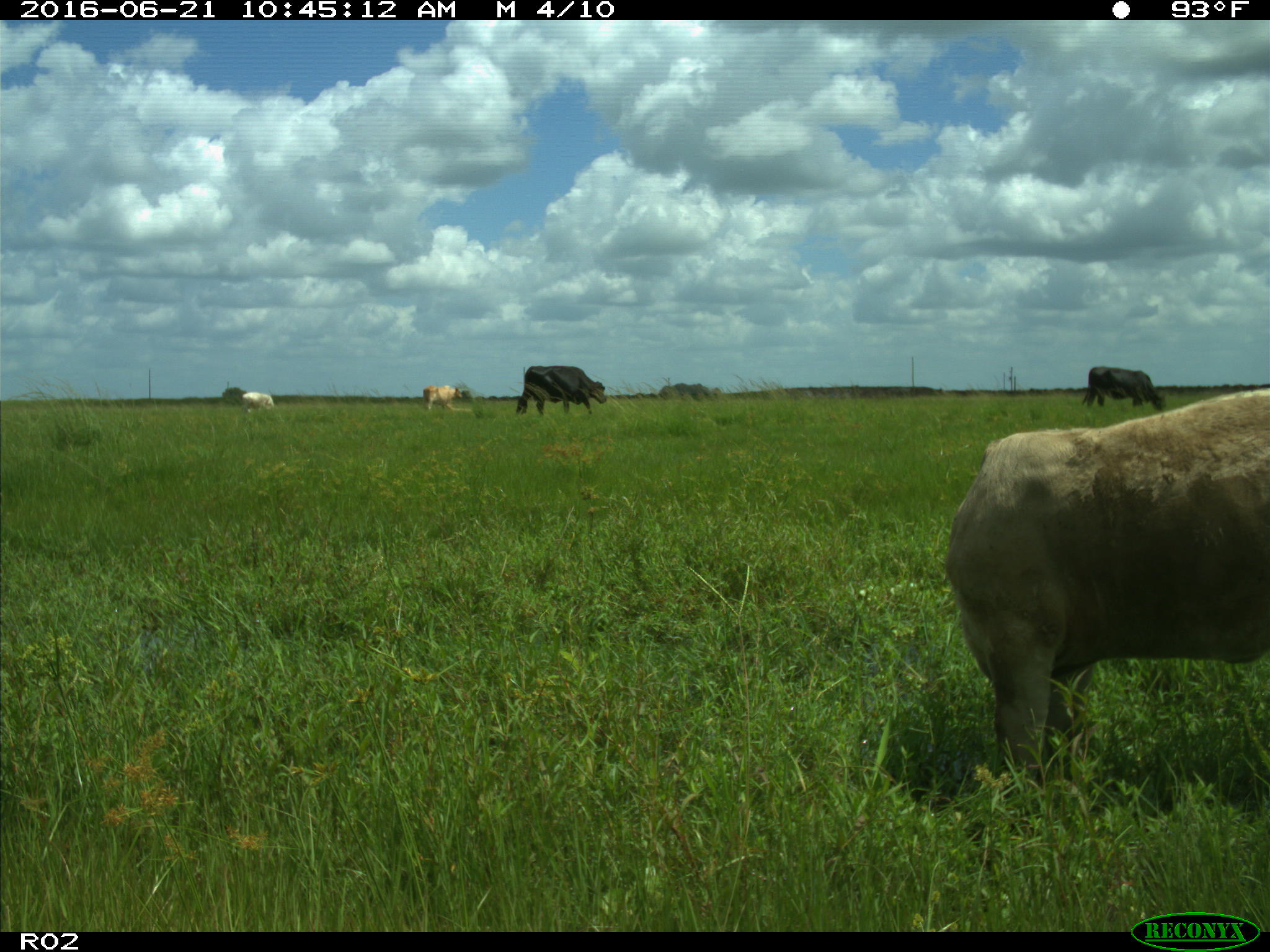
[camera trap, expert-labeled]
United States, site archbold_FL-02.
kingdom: Animalia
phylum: Chordata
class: Mammalia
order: Artiodactyla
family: Bovidae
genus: Bos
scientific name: Bos taurus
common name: domestic cow